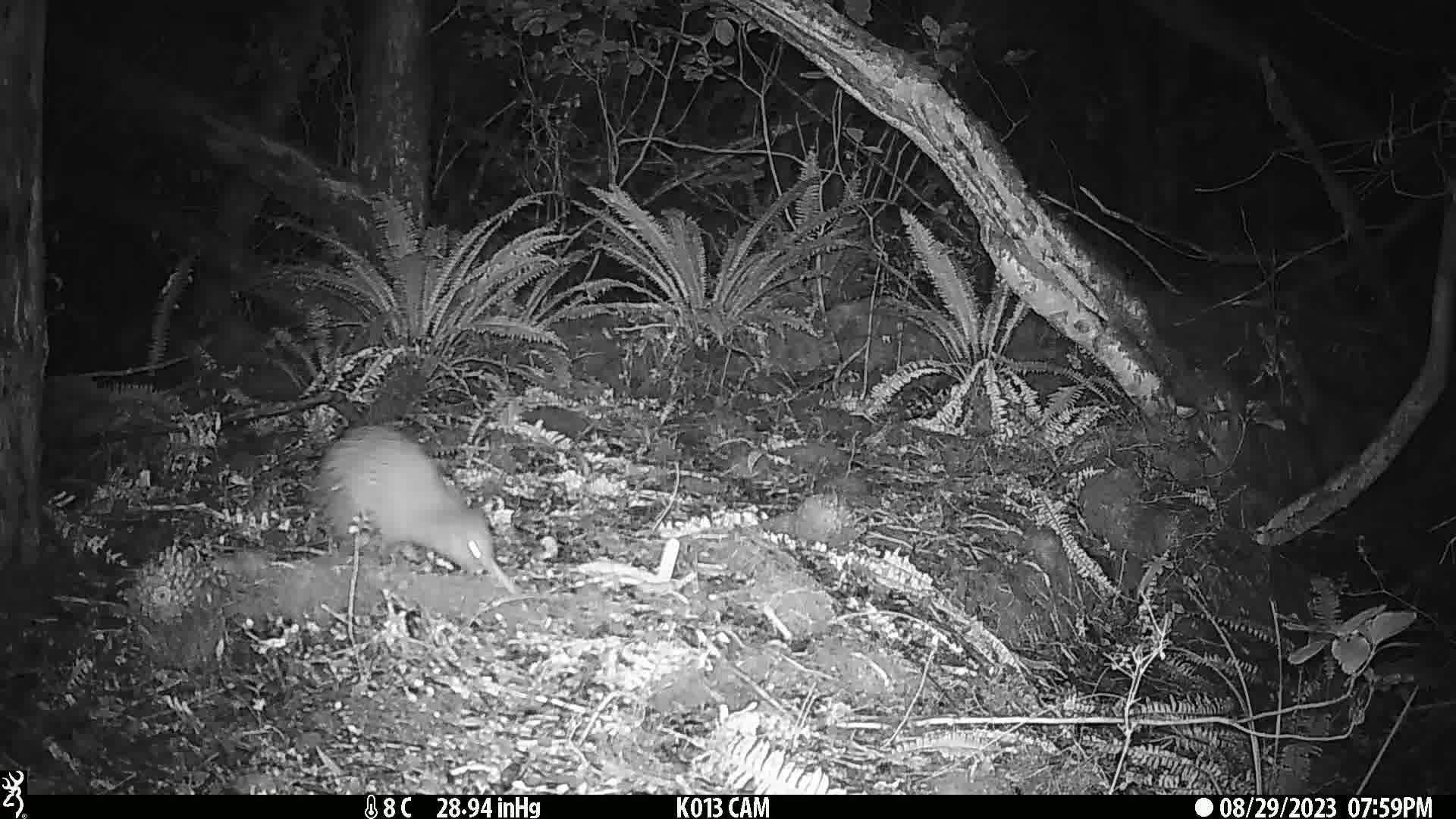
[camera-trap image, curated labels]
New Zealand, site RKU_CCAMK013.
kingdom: Animalia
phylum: Chordata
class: Aves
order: Apterygiformes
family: Apterygidae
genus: Apteryx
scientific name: Apteryx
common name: kiwi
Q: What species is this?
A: Kiwi (Apteryx).